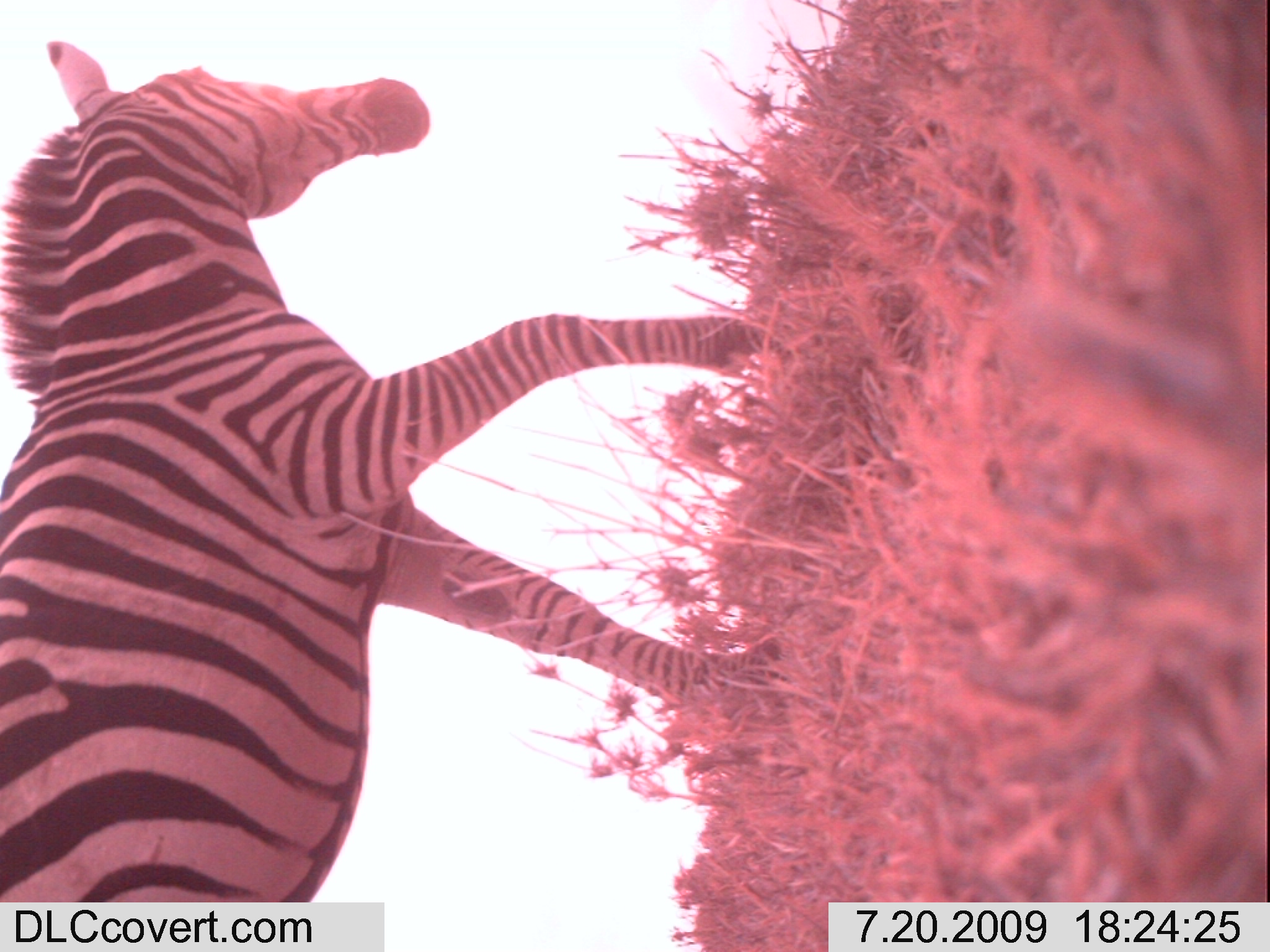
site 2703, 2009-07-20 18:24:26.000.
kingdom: Animalia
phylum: Chordata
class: Mammalia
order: Perissodactyla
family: Equidae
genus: Equus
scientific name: Equus quagga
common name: plains zebra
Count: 1.